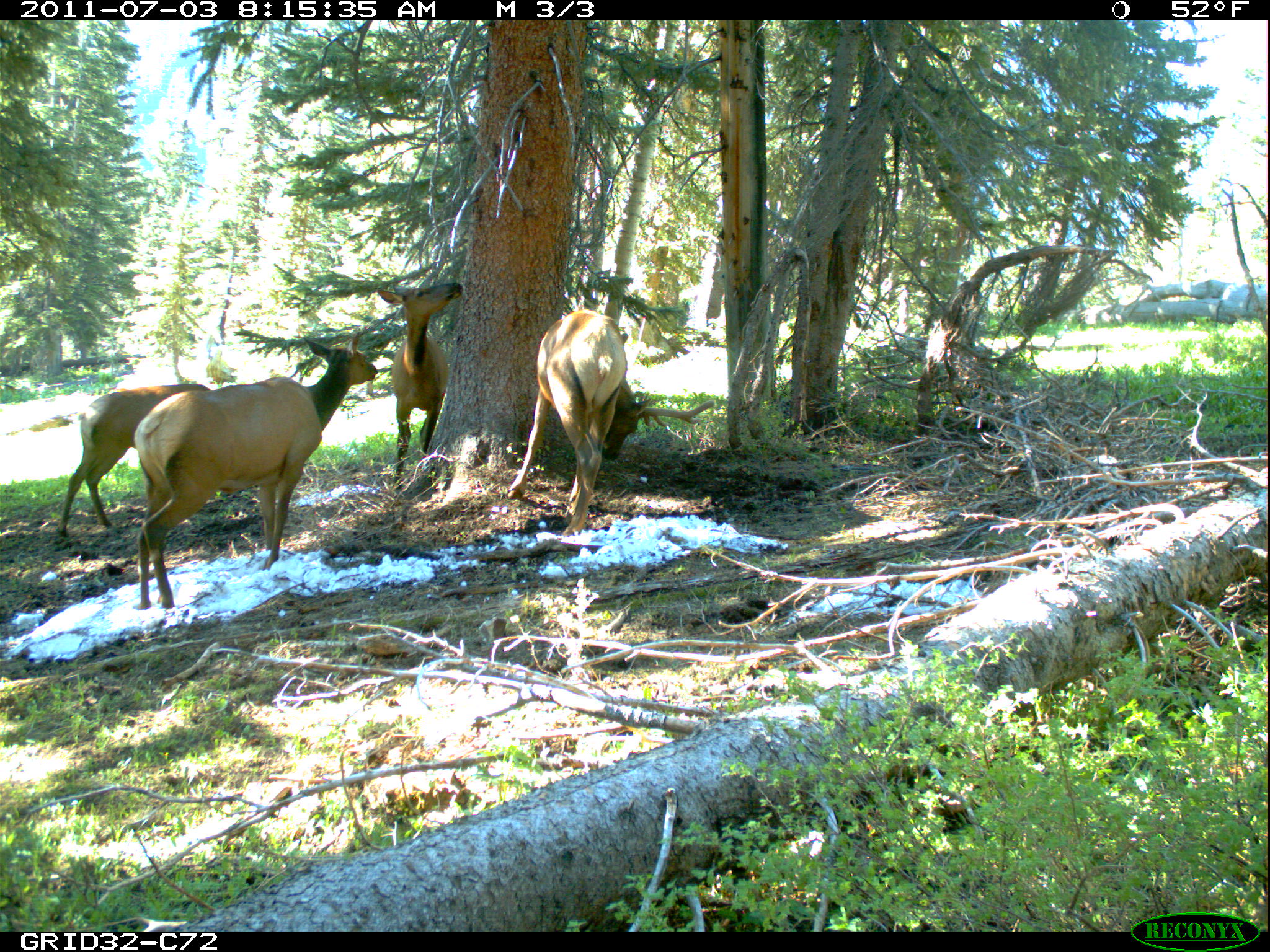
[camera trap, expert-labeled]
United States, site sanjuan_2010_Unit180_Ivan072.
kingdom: Animalia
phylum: Chordata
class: Mammalia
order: Artiodactyla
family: Cervidae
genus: Cervus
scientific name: Cervus elaphus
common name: red deer